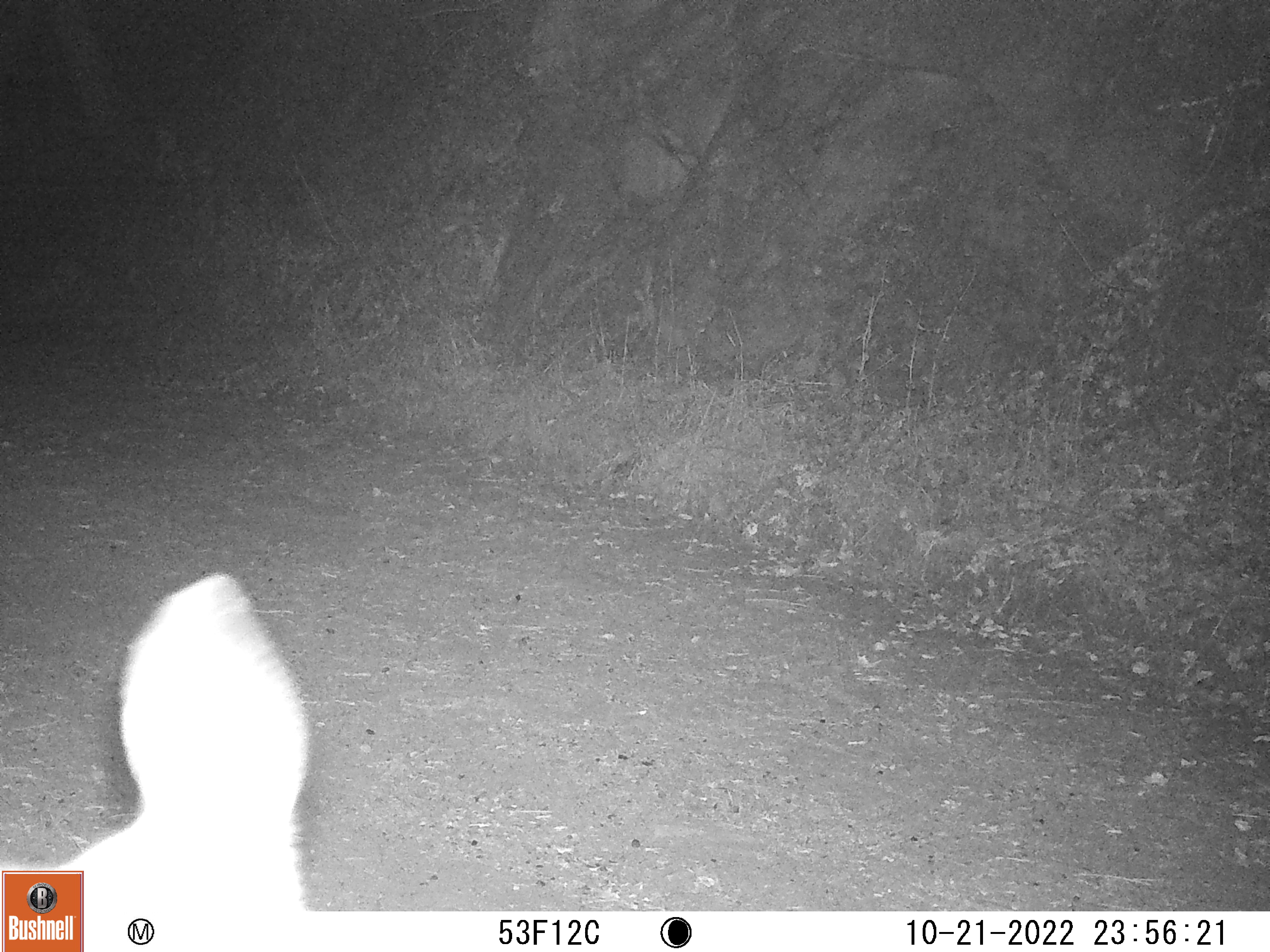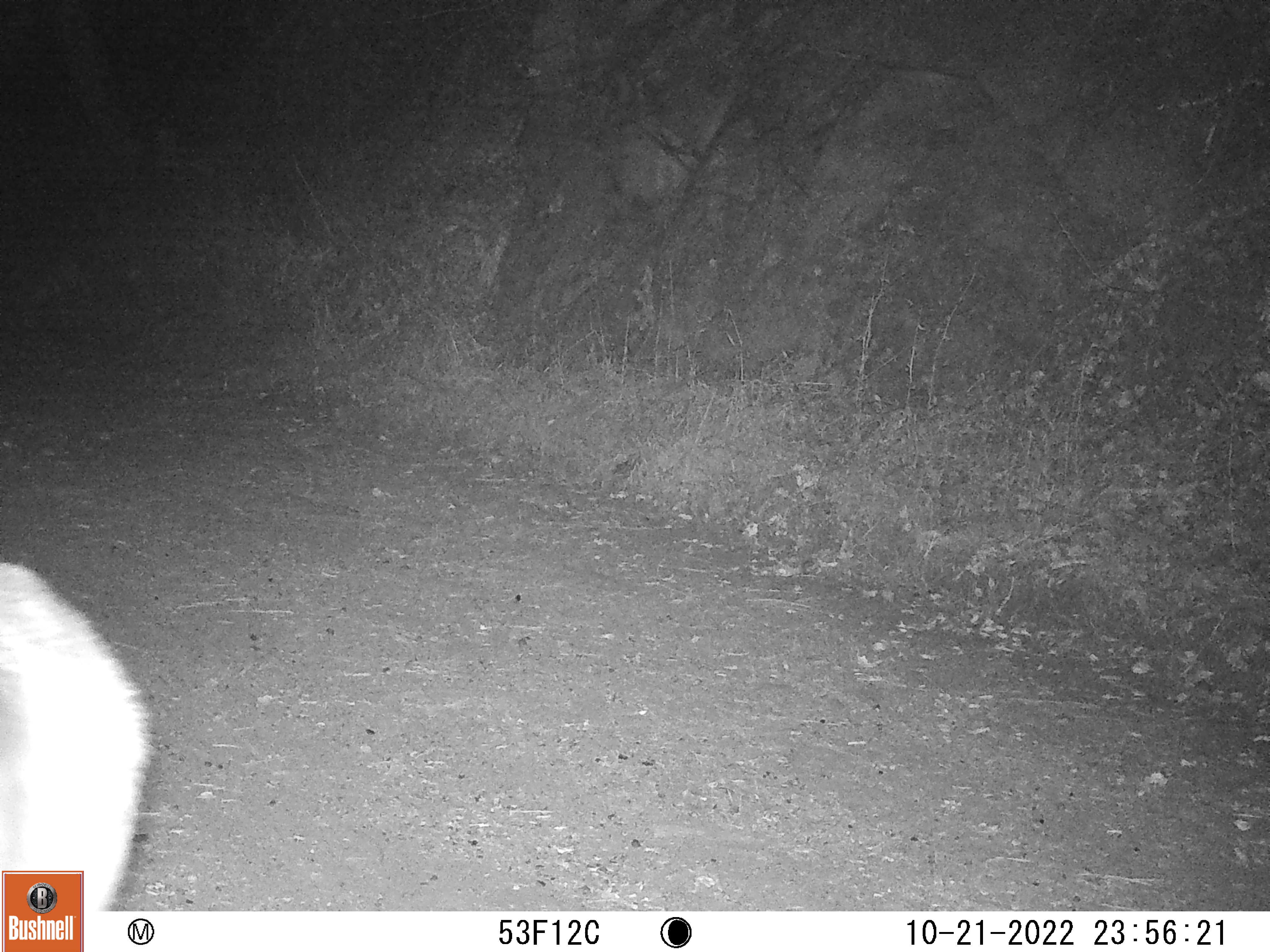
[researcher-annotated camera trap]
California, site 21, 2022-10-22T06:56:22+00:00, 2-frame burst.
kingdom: Animalia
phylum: Chordata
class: Mammalia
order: Artiodactyla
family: Cervidae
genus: Odocoileus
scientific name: Odocoileus hemionus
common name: mule deer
Mule deer (Odocoileus hemionus).